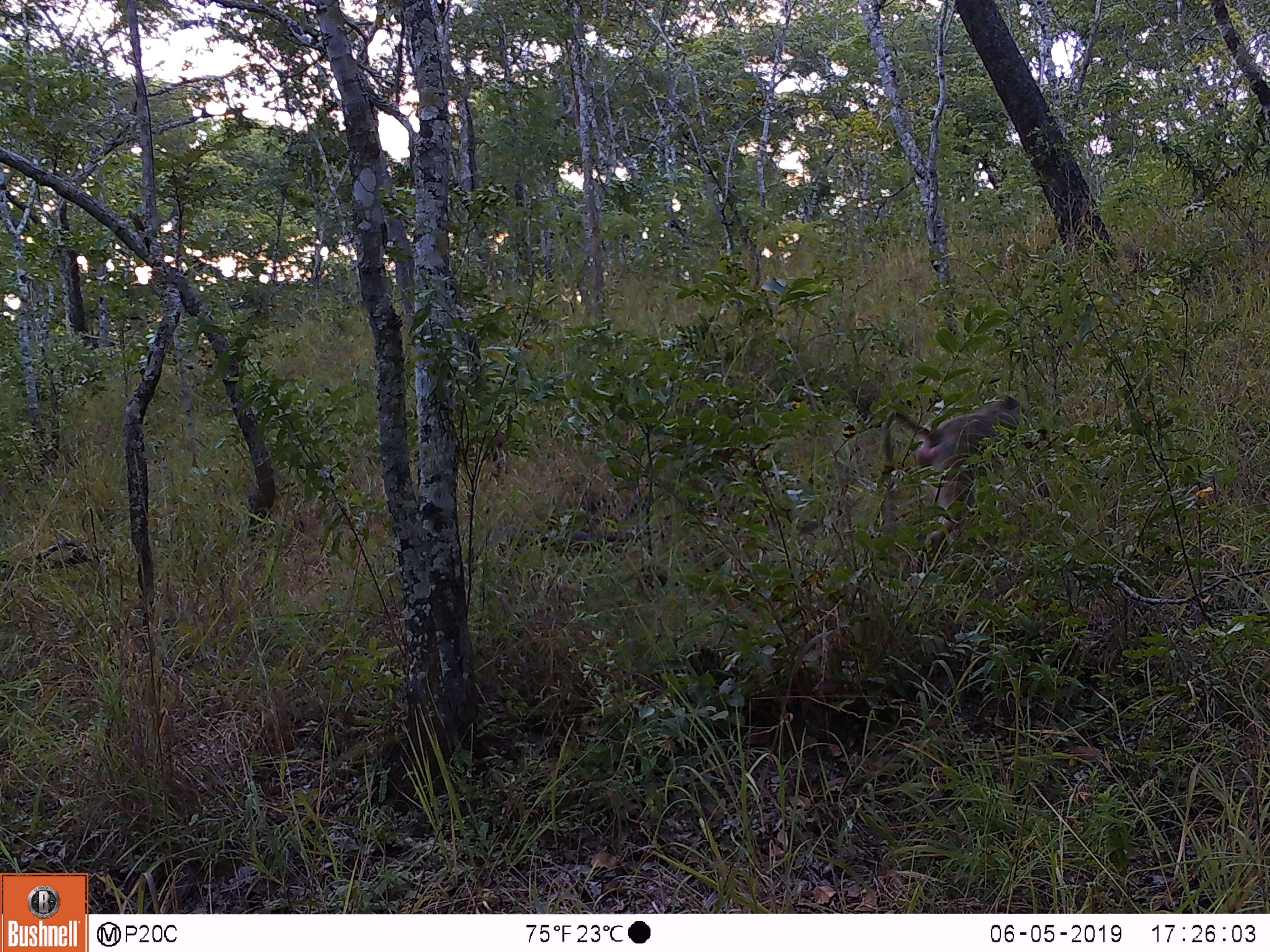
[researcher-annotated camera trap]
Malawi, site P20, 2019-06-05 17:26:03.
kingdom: Animalia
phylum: Chordata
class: Mammalia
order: Primates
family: Cercopithecidae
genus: Papio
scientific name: Papio cynocephalus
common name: yellow baboon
Yellow baboon (Papio cynocephalus), count 1.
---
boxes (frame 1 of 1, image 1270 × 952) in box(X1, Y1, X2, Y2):
yellow baboon: box(877, 394, 1051, 581)